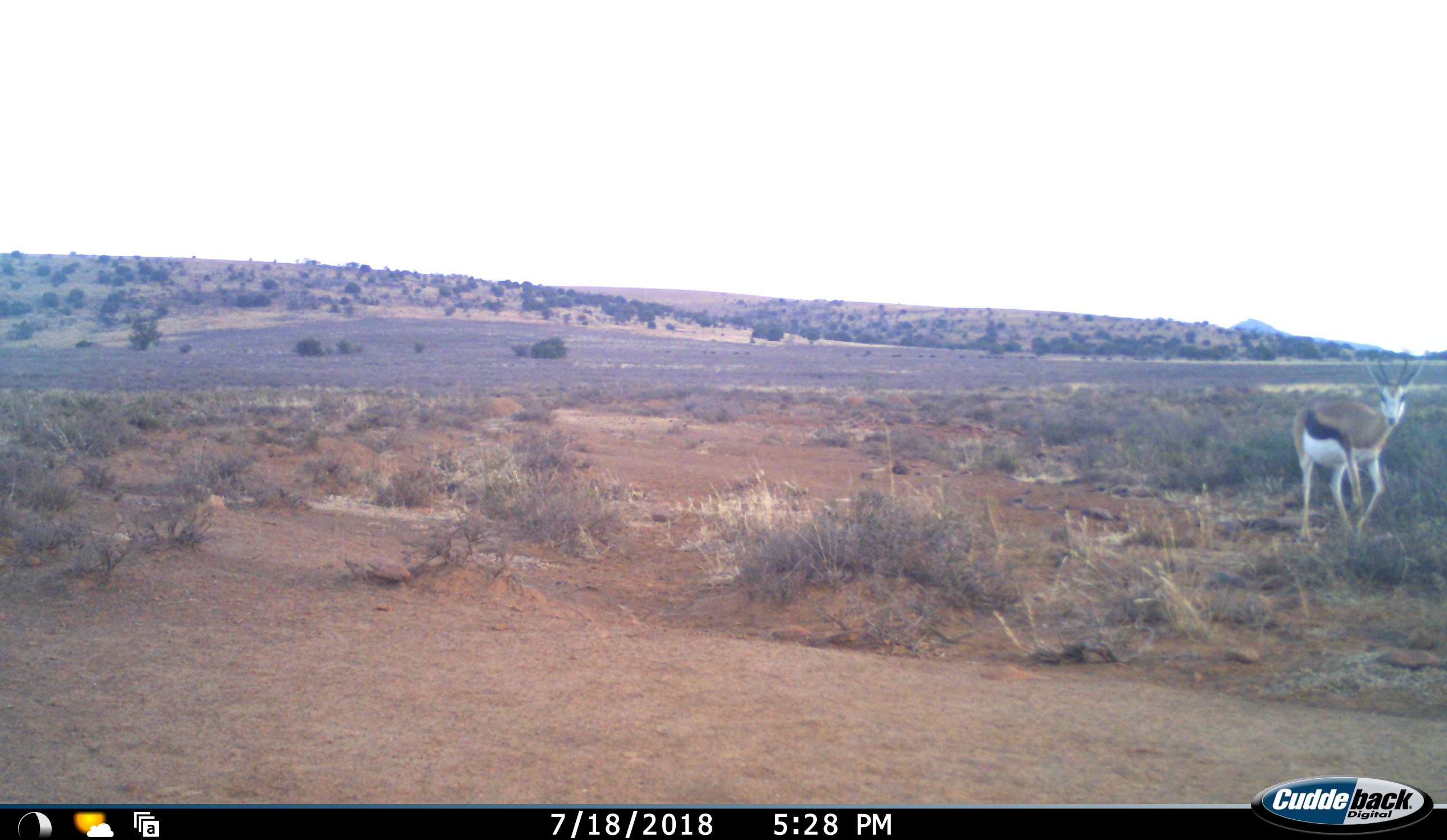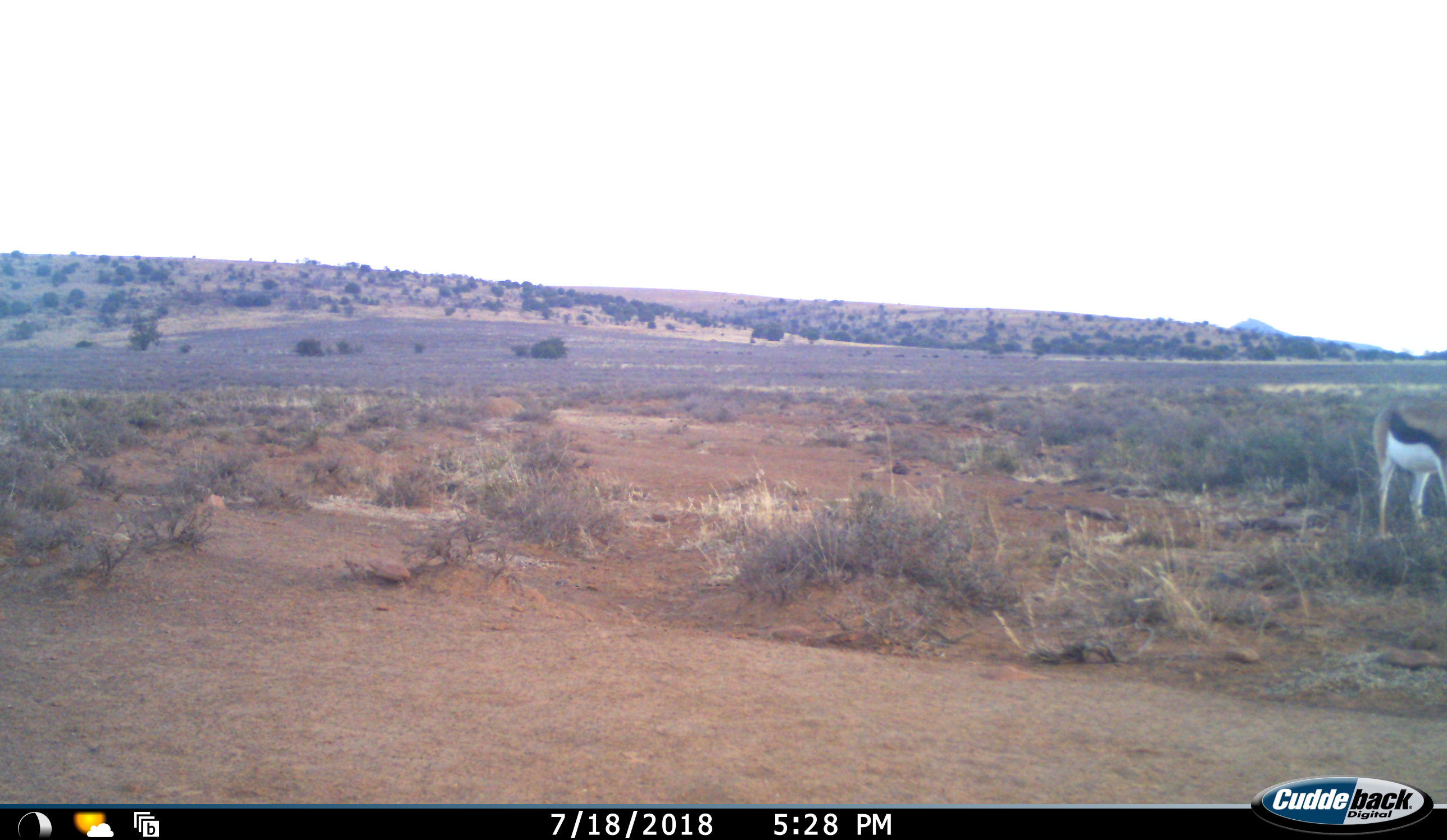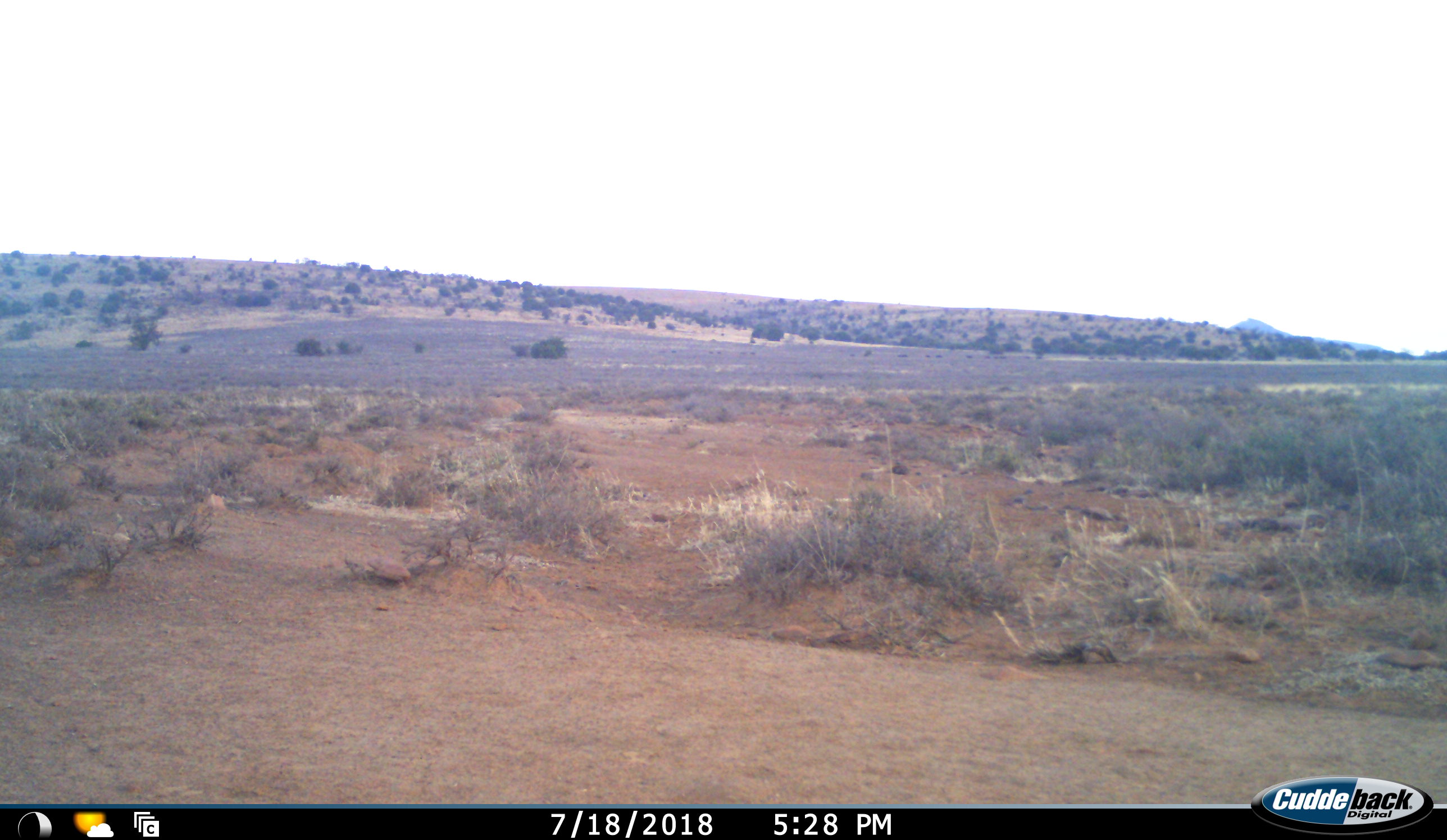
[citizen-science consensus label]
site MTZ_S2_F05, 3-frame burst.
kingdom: Animalia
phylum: Chordata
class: Mammalia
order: Artiodactyla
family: Bovidae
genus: Antidorcas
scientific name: Antidorcas marsupialis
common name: springbok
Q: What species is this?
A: Springbok (Antidorcas marsupialis).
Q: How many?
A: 1.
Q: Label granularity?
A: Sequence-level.